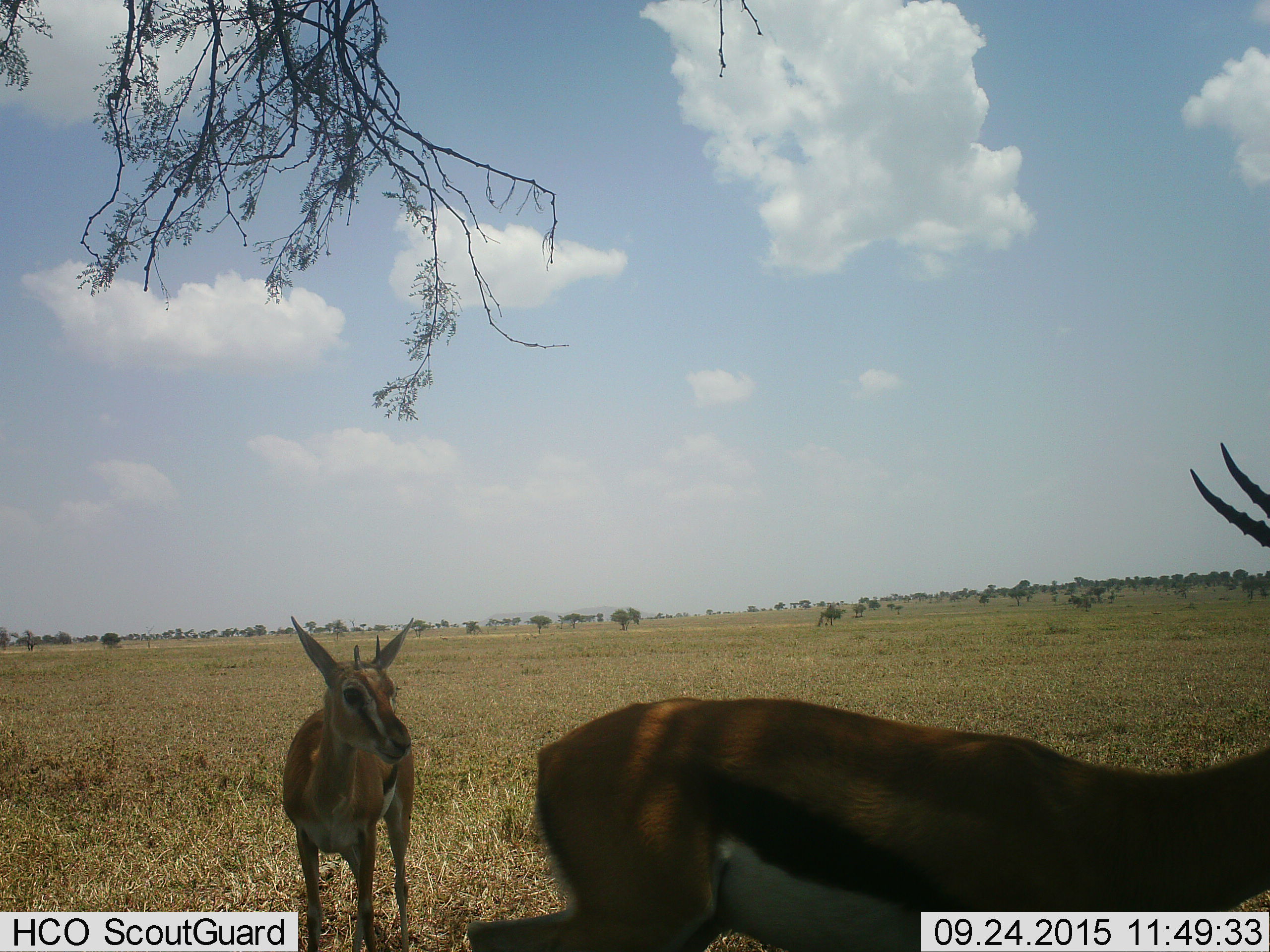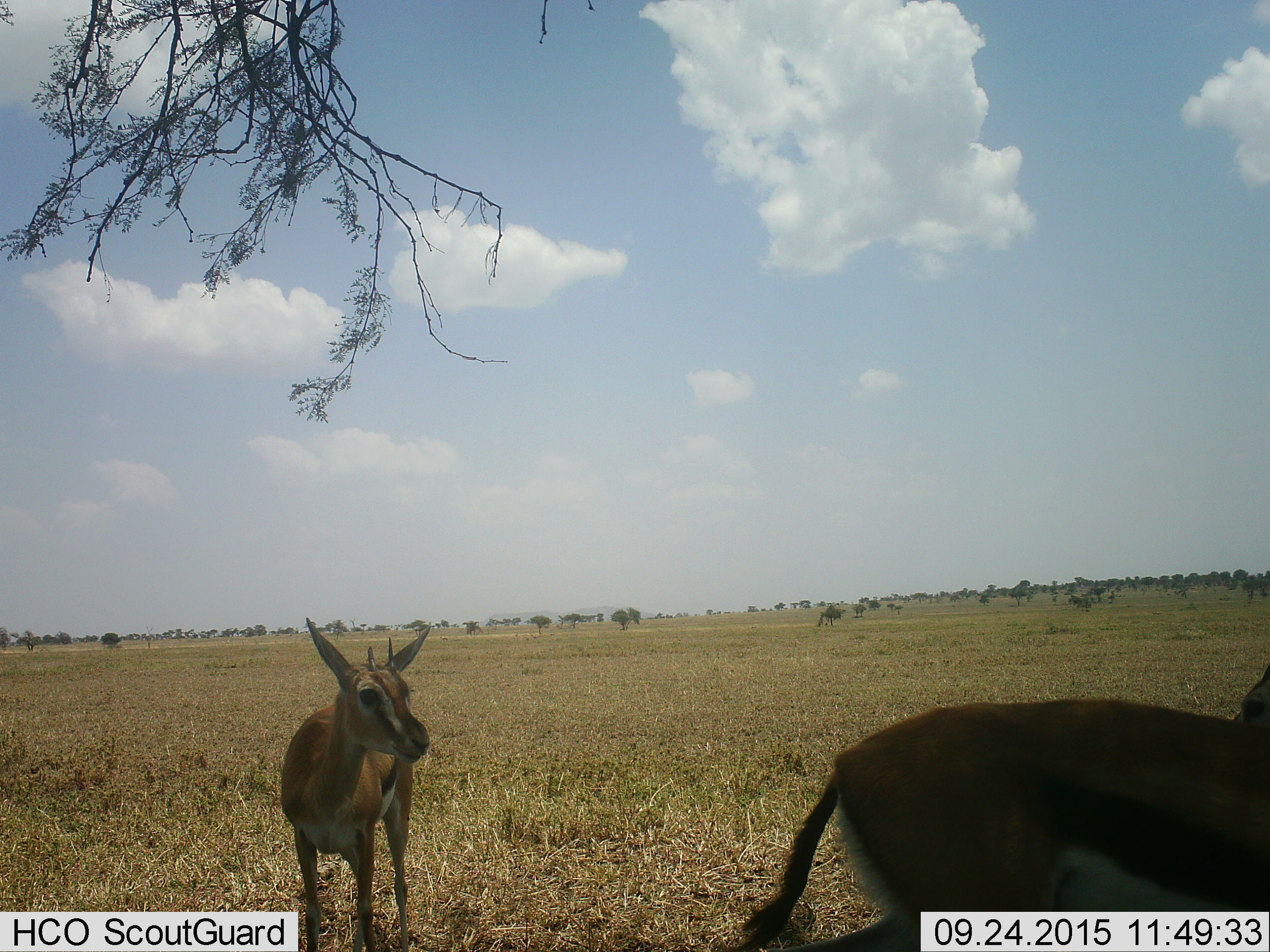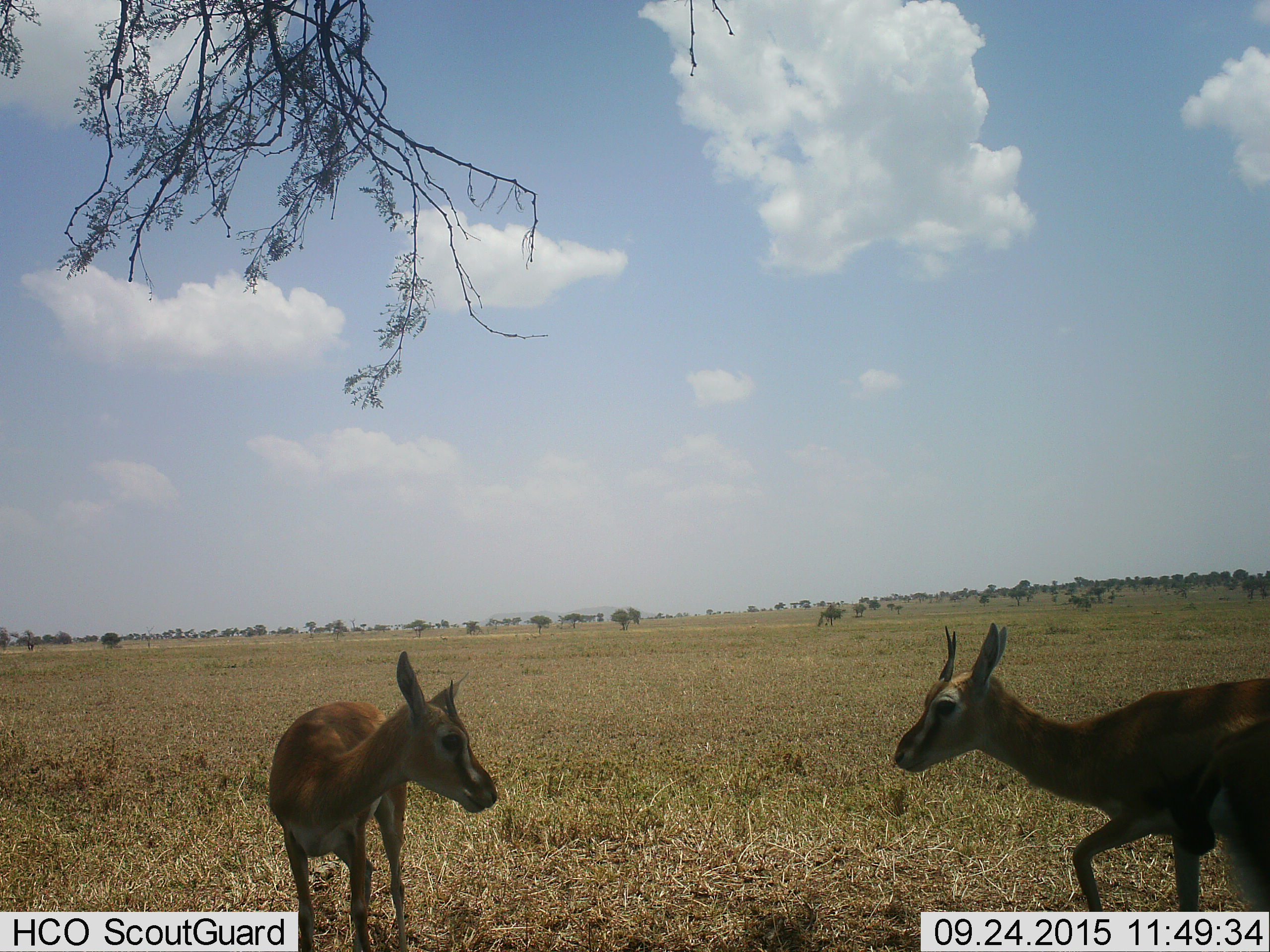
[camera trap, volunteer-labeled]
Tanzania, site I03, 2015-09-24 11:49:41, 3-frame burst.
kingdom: Animalia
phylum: Chordata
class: Mammalia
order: Artiodactyla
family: Bovidae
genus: Eudorcas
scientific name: Eudorcas thomsonii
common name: thomson's gazelle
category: gazellethomsons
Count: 3.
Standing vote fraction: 89%.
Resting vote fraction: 0%.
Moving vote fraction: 67%.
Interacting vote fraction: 22%.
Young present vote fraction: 22%.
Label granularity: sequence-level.